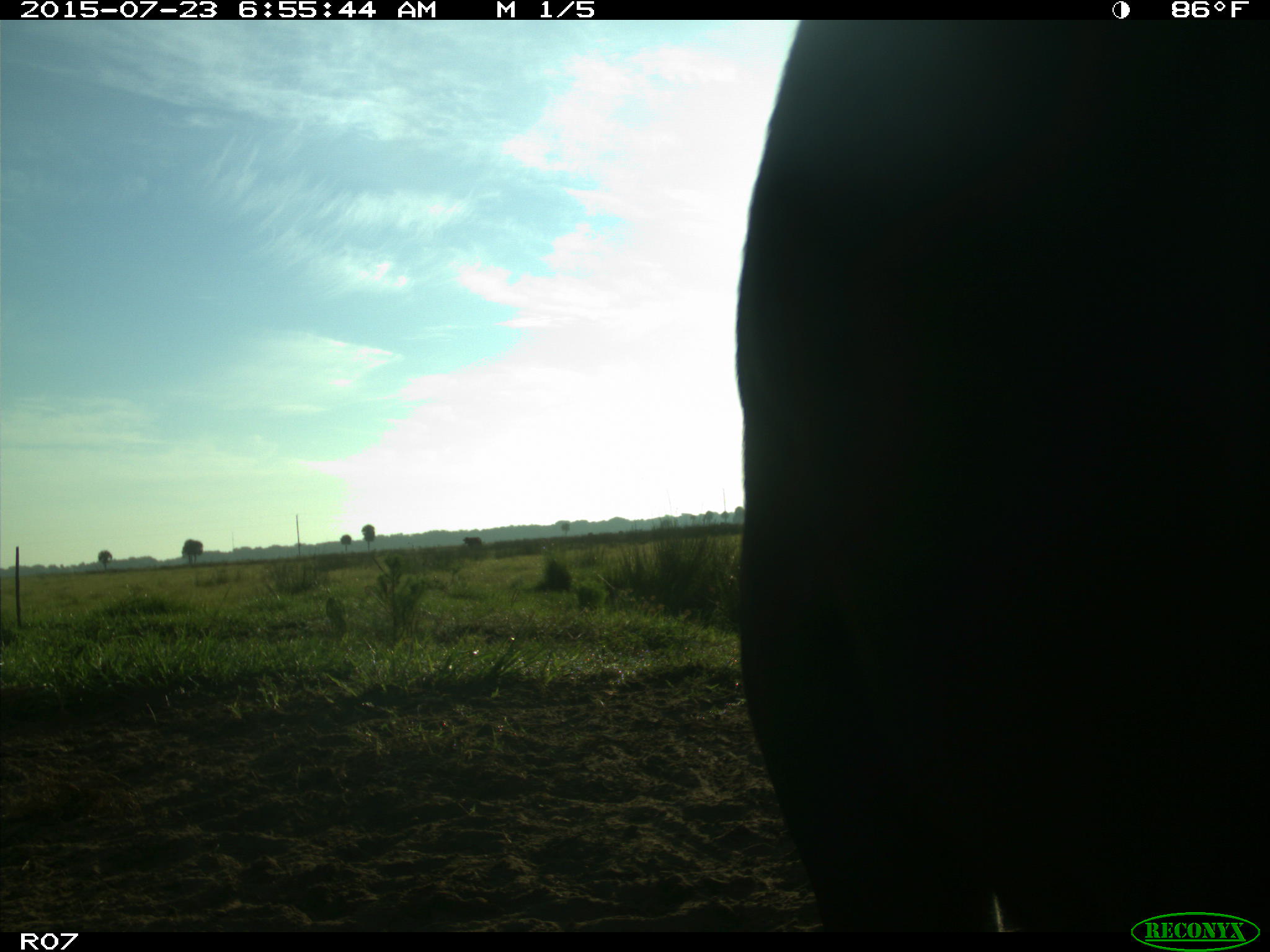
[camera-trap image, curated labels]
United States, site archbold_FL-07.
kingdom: Animalia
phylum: Chordata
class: Mammalia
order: Artiodactyla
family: Bovidae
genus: Bos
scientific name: Bos taurus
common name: domestic cow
Bos taurus (domestic cow).